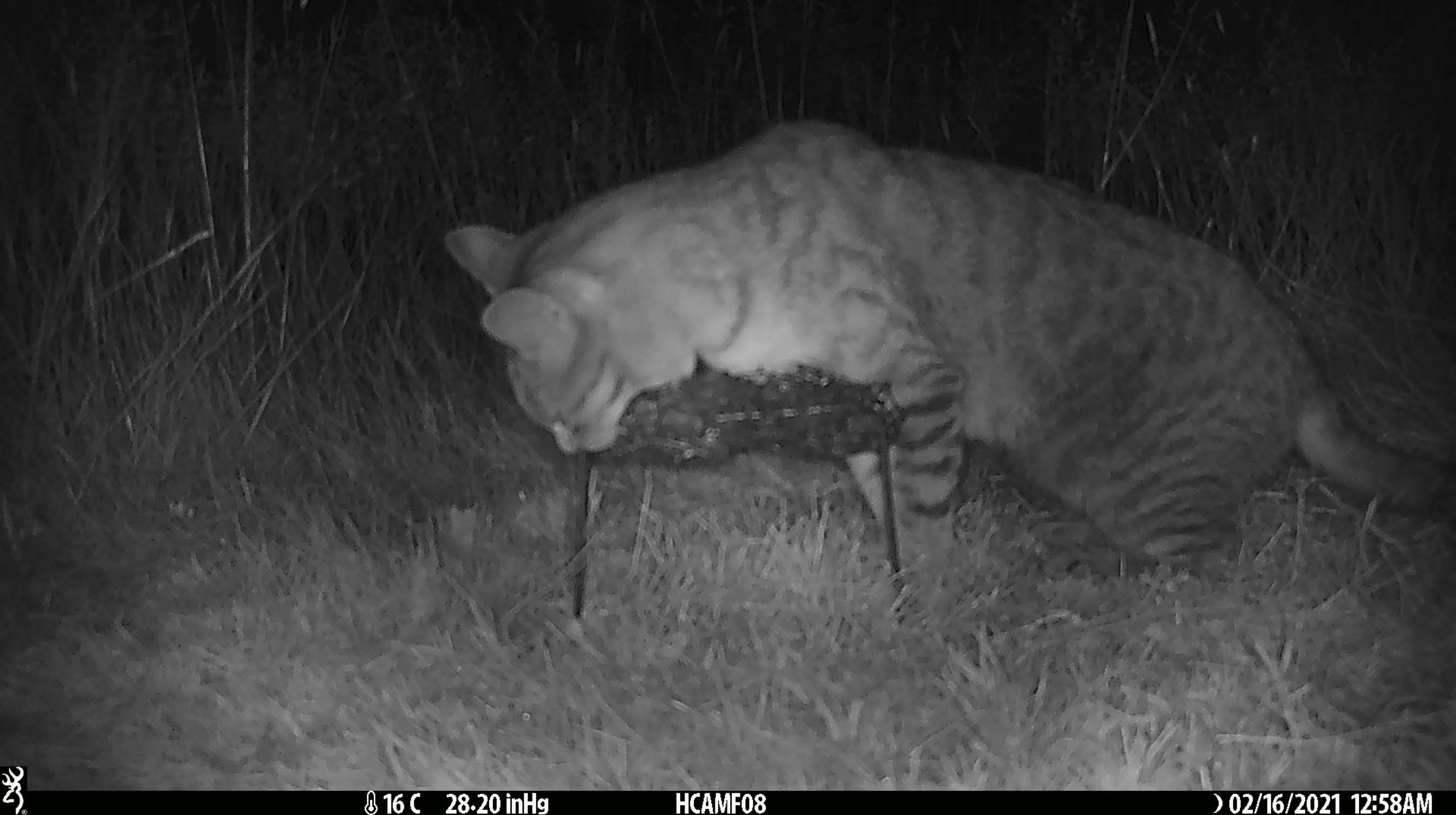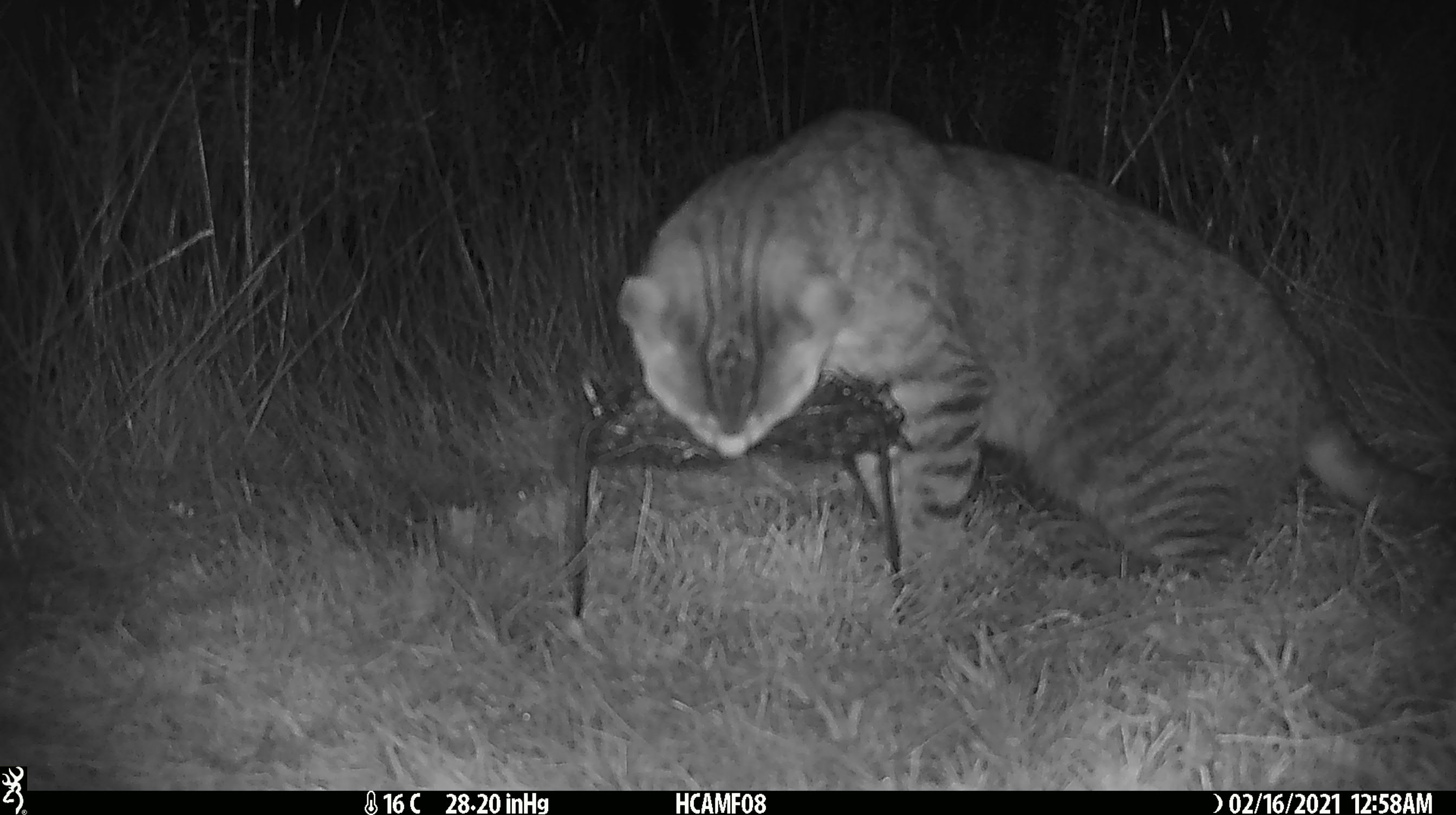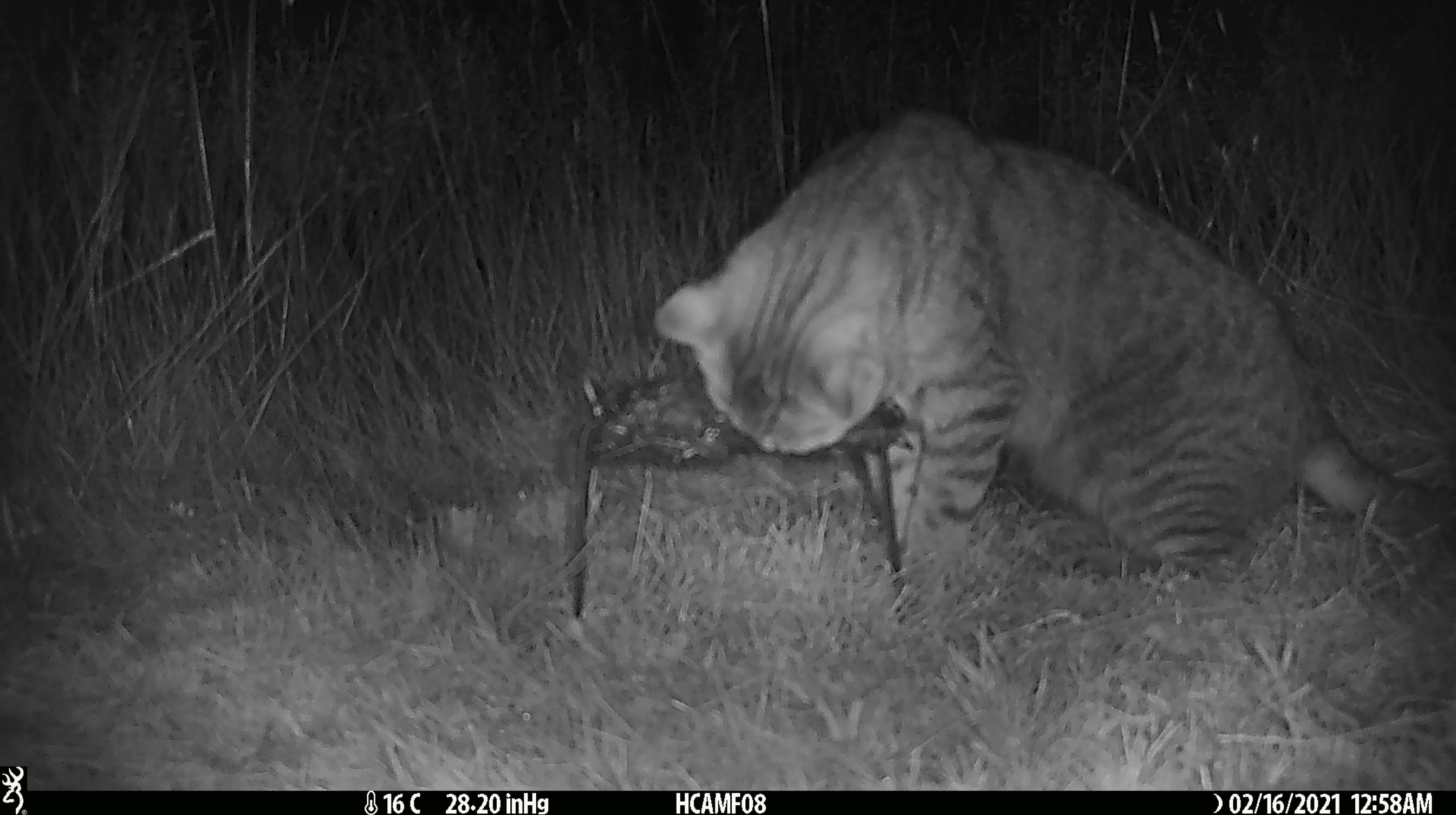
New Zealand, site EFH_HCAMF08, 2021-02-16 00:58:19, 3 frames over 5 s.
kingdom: Animalia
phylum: Chordata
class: Mammalia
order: Carnivora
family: Felidae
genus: Felis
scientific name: Felis catus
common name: domestic cat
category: cat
Cat (domestic cat) (Felis catus).